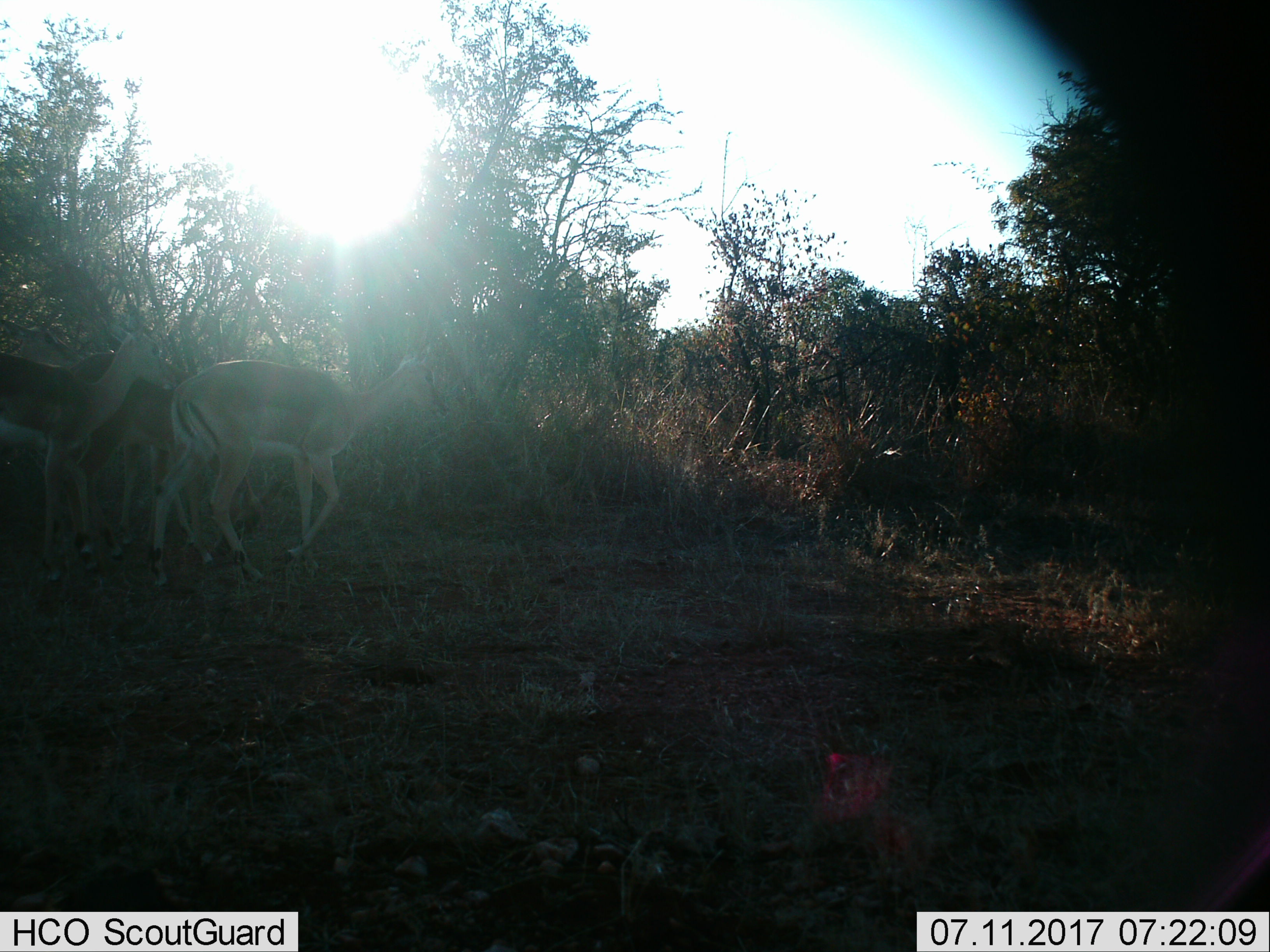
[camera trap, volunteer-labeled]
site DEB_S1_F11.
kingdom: Animalia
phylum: Chordata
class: Mammalia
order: Artiodactyla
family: Bovidae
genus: Aepyceros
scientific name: Aepyceros melampus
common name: impala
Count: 3.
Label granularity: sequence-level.